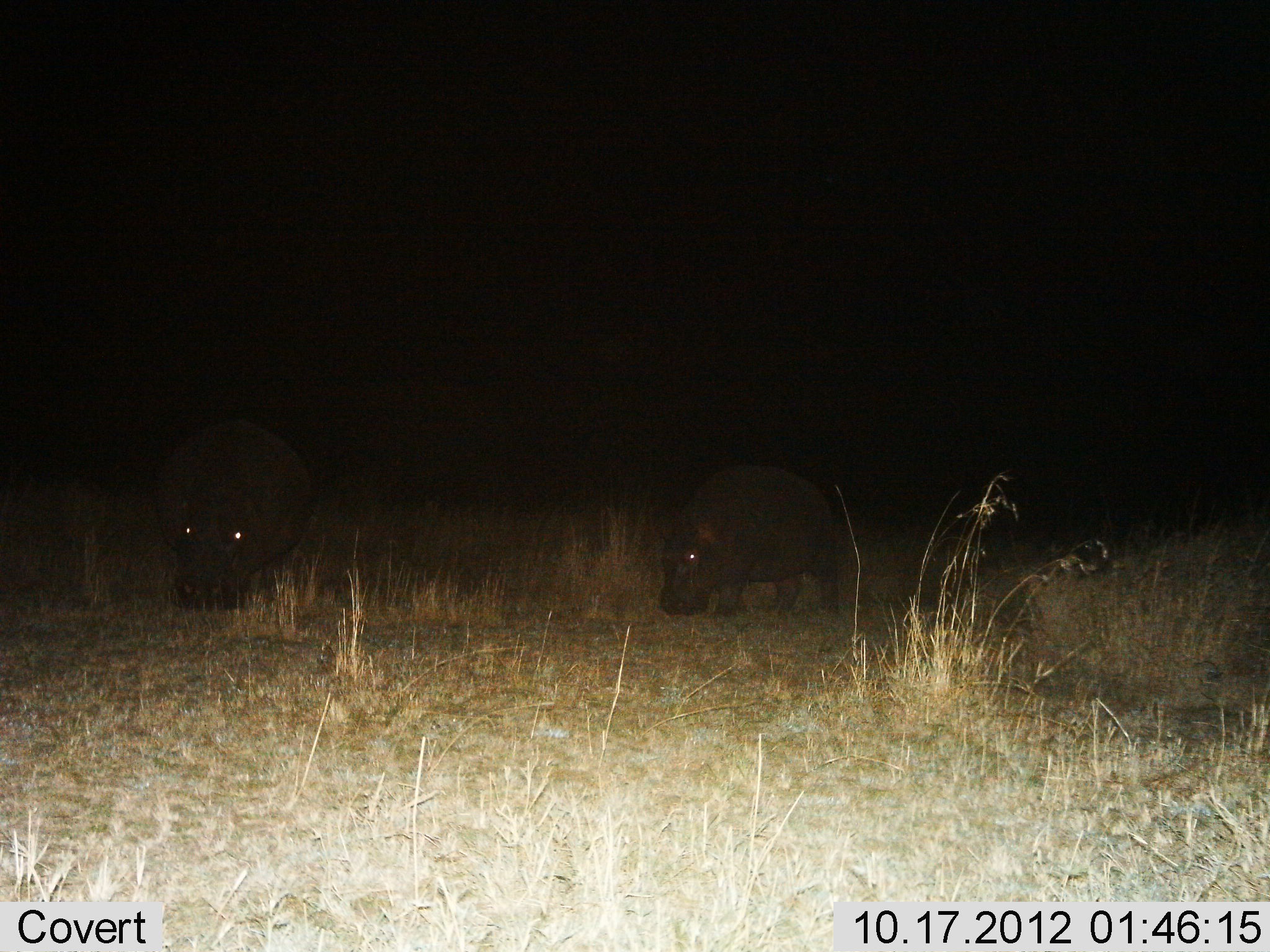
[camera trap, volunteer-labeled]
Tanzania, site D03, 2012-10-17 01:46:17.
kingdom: Animalia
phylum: Chordata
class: Mammalia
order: Artiodactyla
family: Hippopotamidae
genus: Hippopotamus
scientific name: Hippopotamus amphibius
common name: hippopotamus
Hippopotamus (Hippopotamus amphibius), count 2. Behavior (volunteer vote fractions): standing 30%, resting 0%, moving 10%, interacting 0%. Young present (vote fraction): 20%. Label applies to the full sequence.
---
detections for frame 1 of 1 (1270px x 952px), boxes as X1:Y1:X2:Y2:
animal: 157:418:311:612; 658:464:841:621